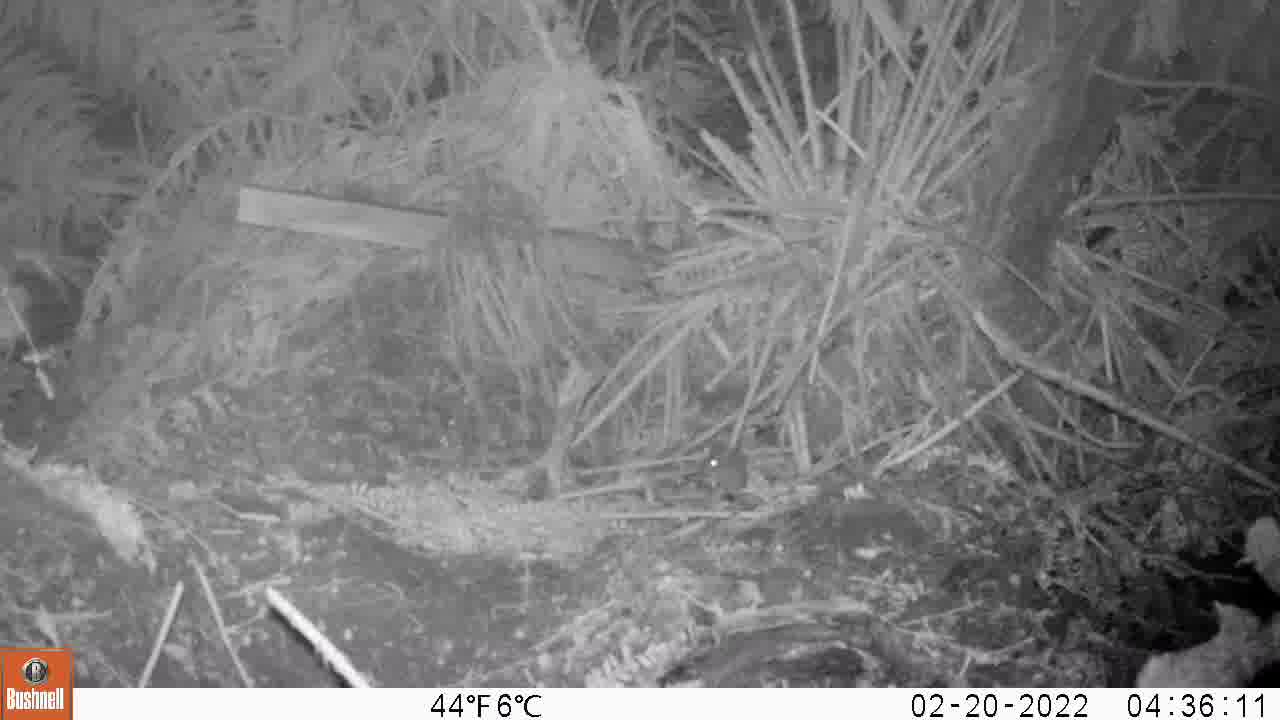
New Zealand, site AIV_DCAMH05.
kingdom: Animalia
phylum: Chordata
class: Mammalia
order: Rodentia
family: Muridae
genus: Mus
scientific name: Mus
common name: mouse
Mouse (Mus).